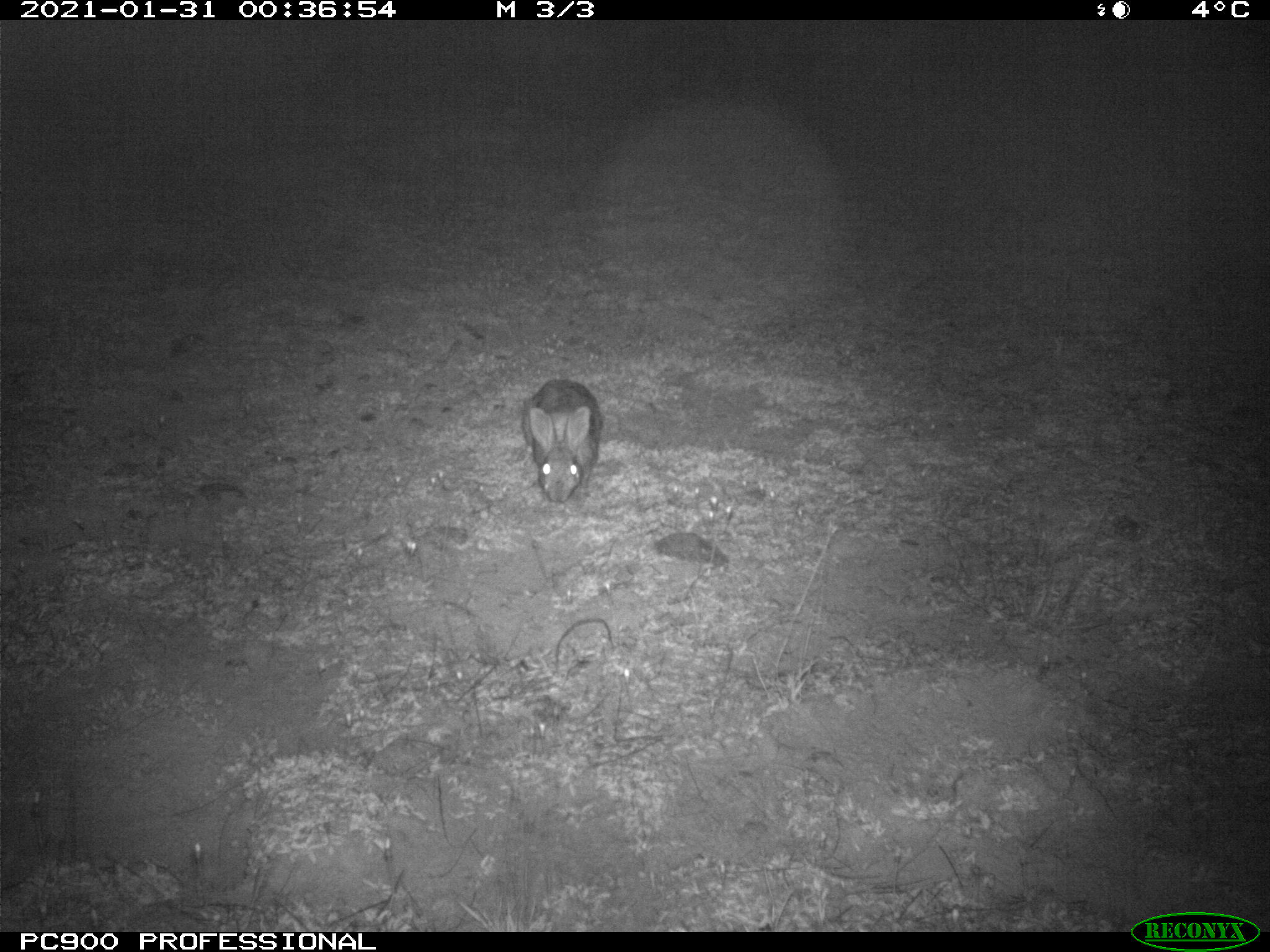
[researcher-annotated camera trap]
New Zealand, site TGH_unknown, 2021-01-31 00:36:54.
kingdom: Animalia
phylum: Chordata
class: Mammalia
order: Lagomorpha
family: Leporidae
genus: Oryctolagus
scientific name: Oryctolagus cuniculus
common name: european rabbit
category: rabbit